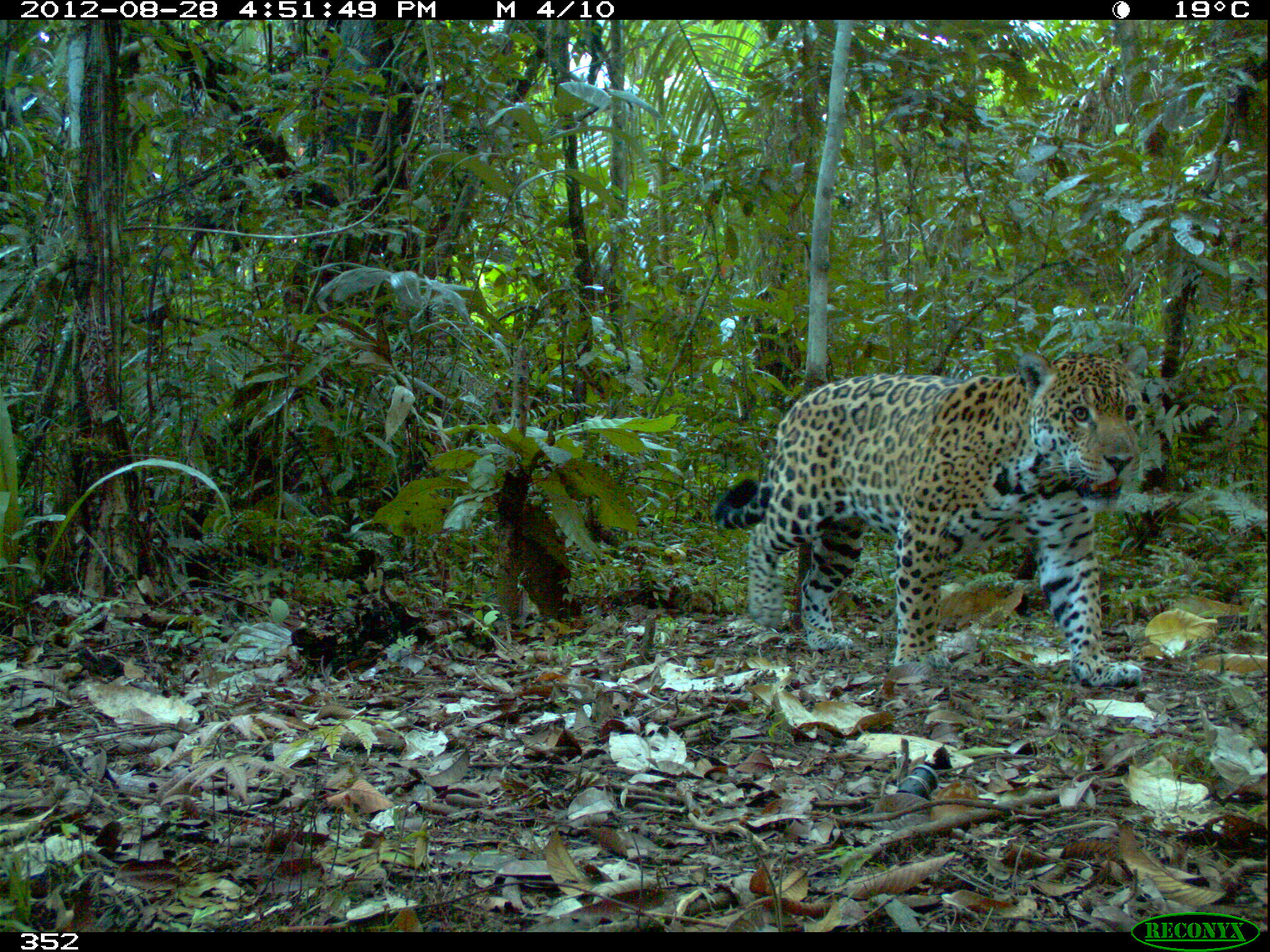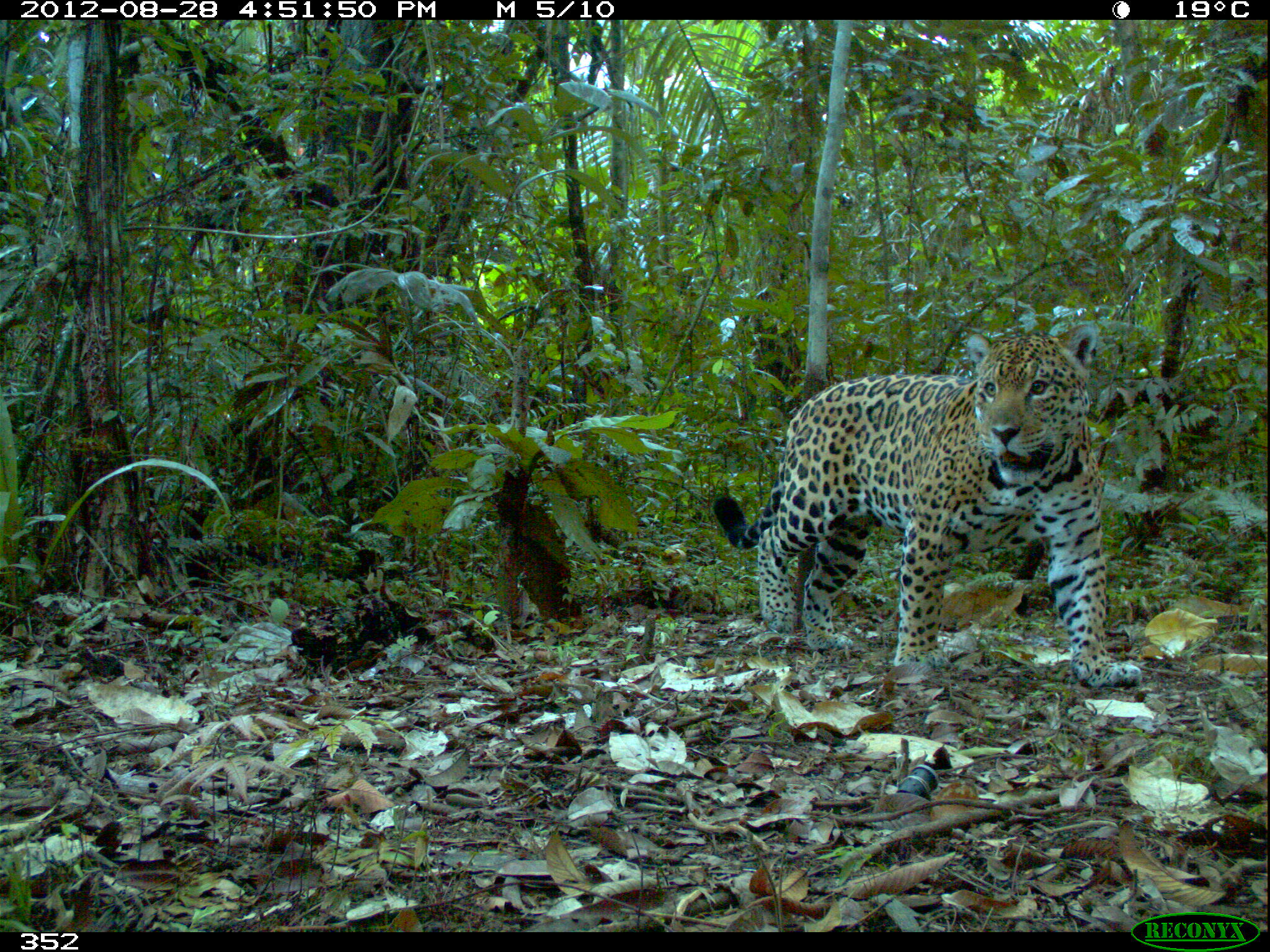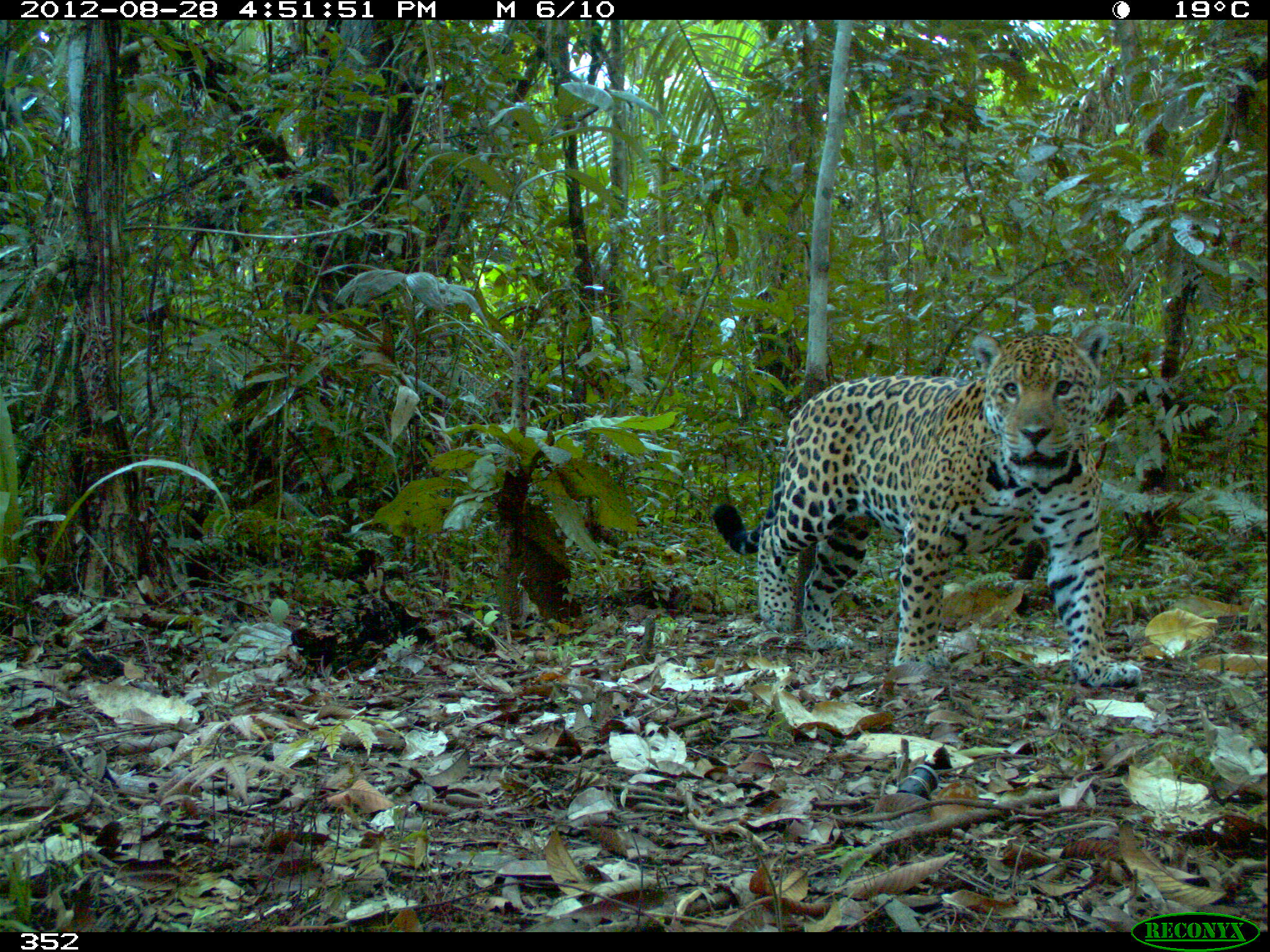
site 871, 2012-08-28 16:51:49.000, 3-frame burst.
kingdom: Animalia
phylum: Chordata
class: Mammalia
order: Carnivora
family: Felidae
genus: Panthera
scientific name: Panthera onca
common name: jaguar